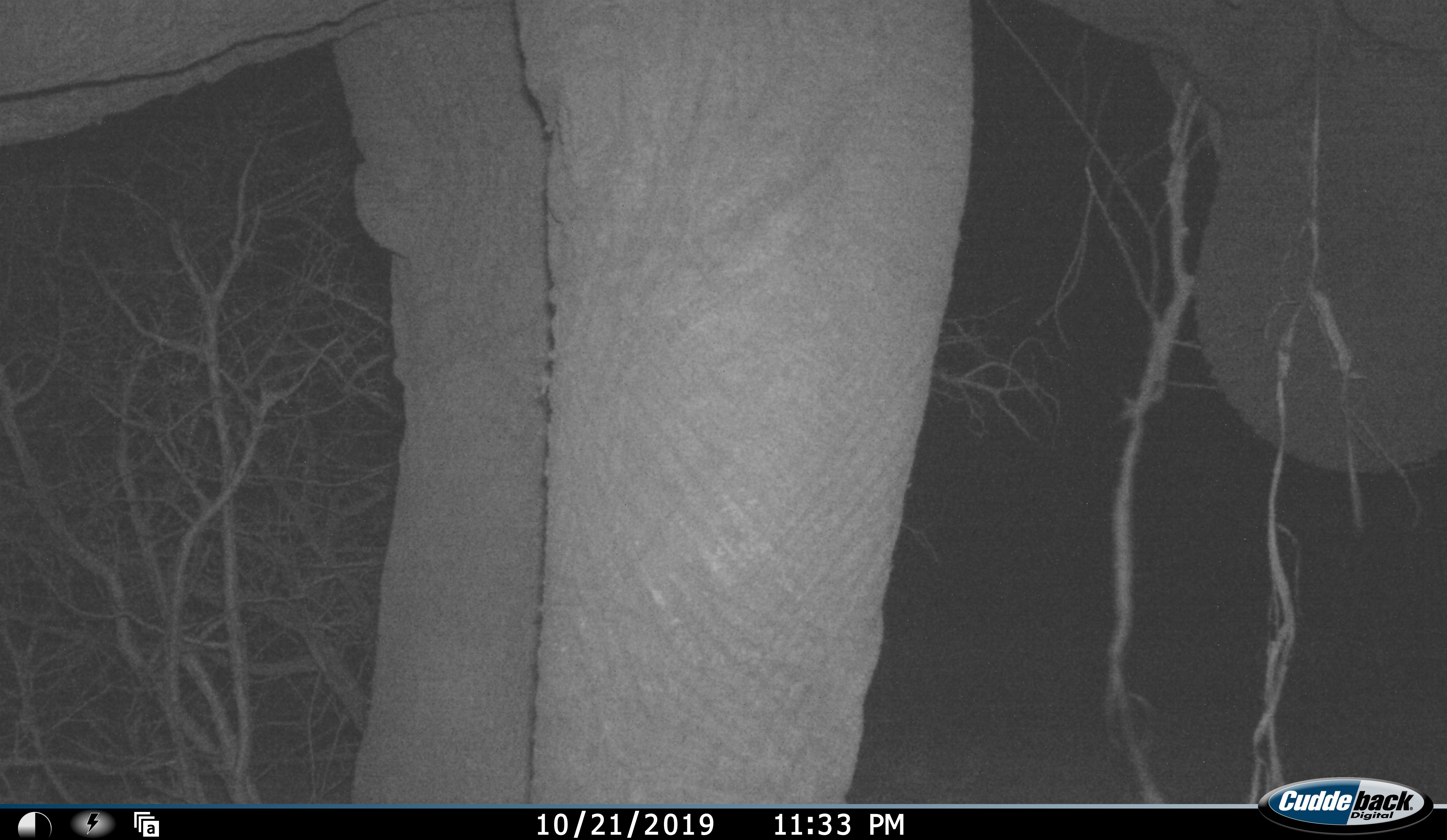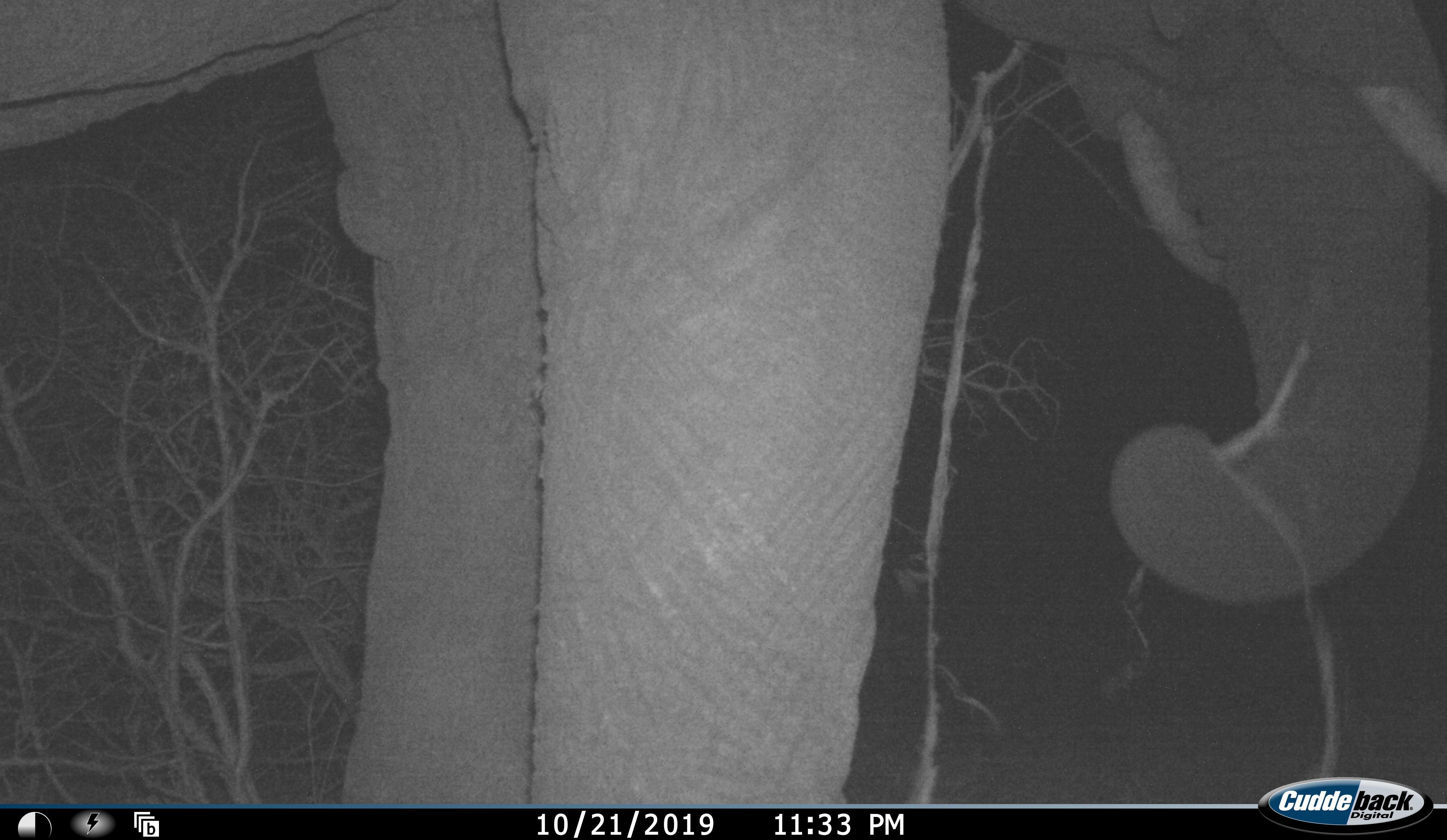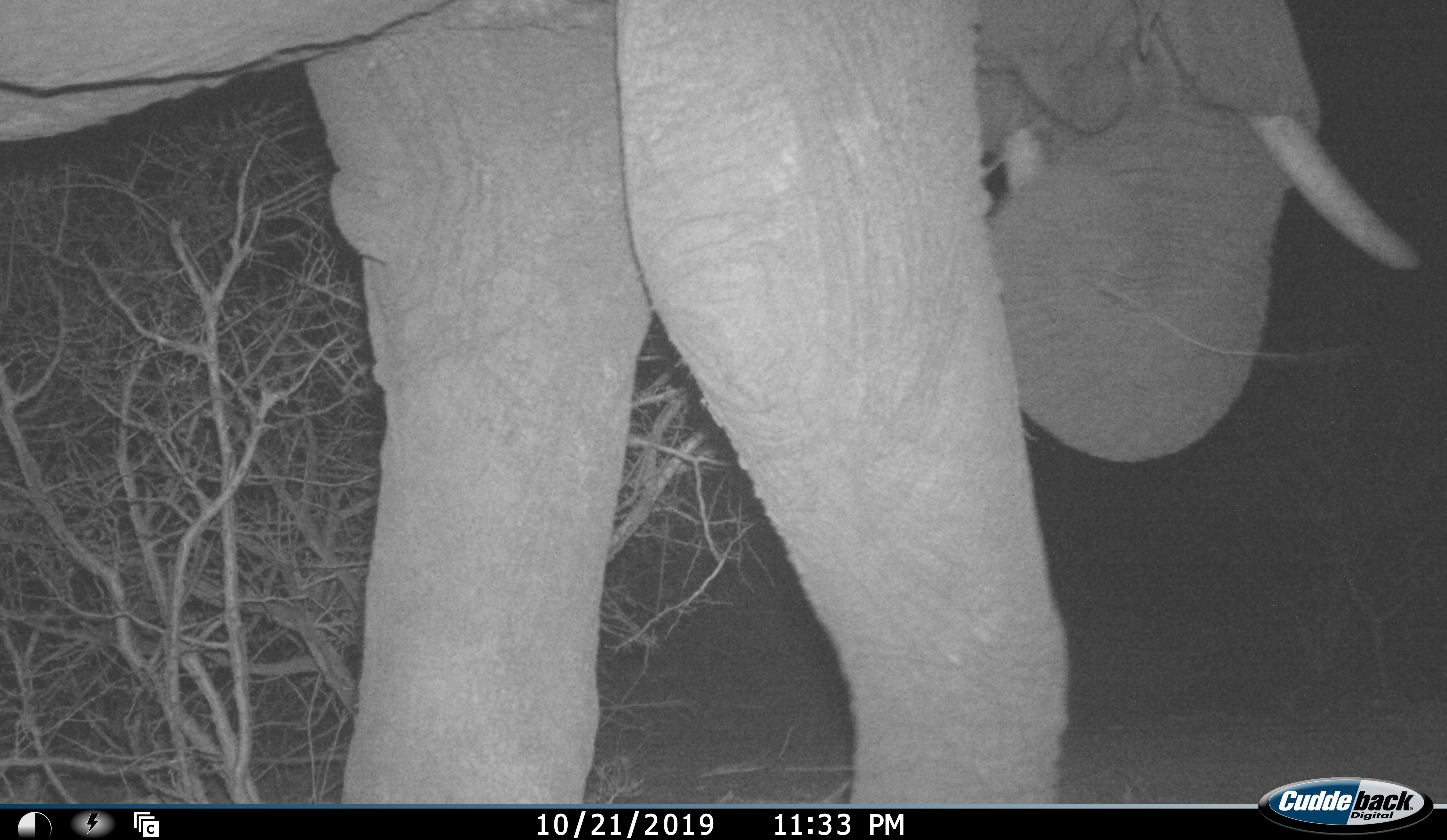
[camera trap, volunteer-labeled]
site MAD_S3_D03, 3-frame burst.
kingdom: Animalia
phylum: Chordata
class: Mammalia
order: Proboscidea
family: Elephantidae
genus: Loxodonta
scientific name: Loxodonta africana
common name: african bush elephant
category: elephant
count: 1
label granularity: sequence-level